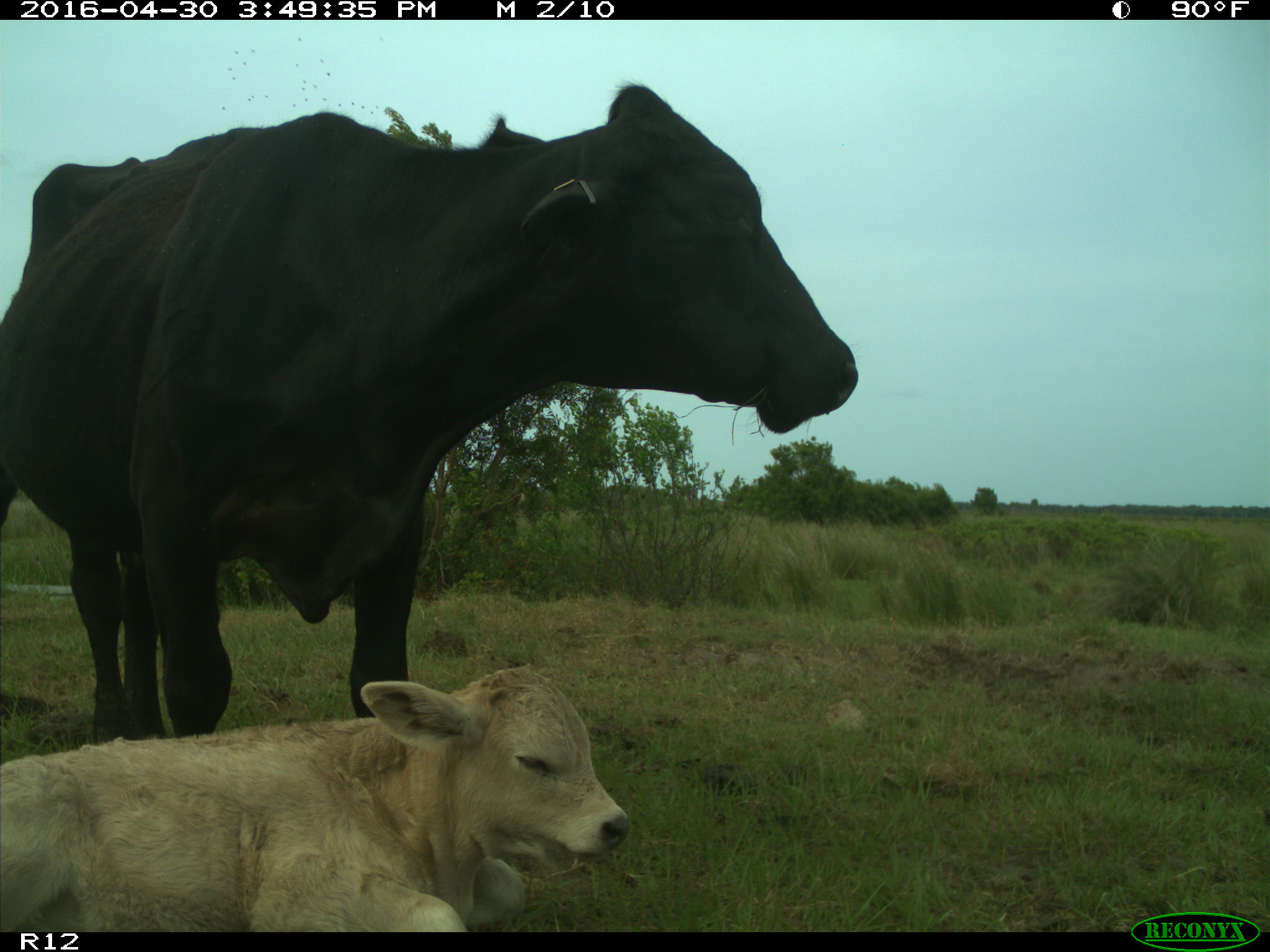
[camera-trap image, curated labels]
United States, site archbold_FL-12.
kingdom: Animalia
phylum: Chordata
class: Mammalia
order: Artiodactyla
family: Bovidae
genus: Bos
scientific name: Bos taurus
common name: domestic cow